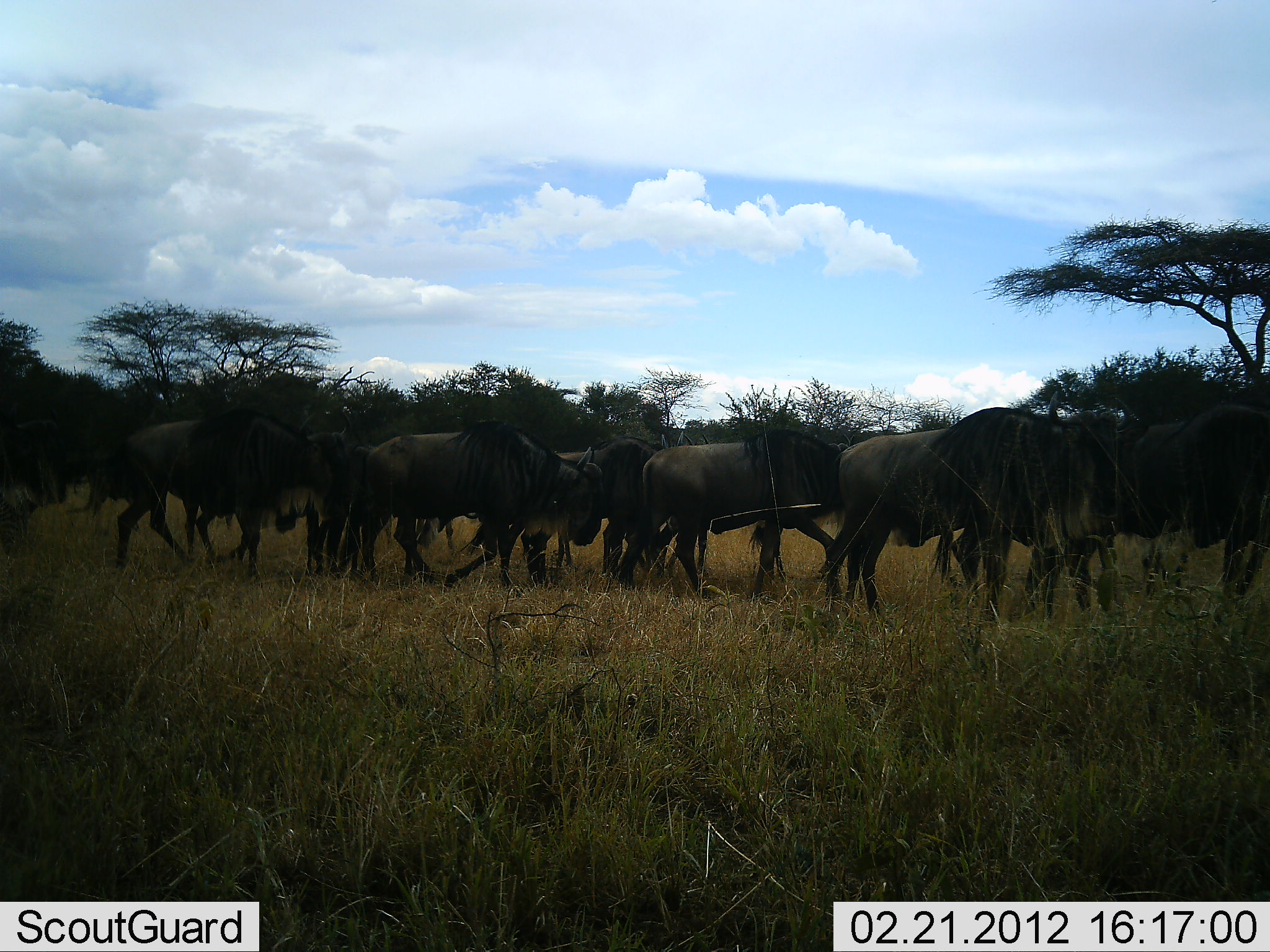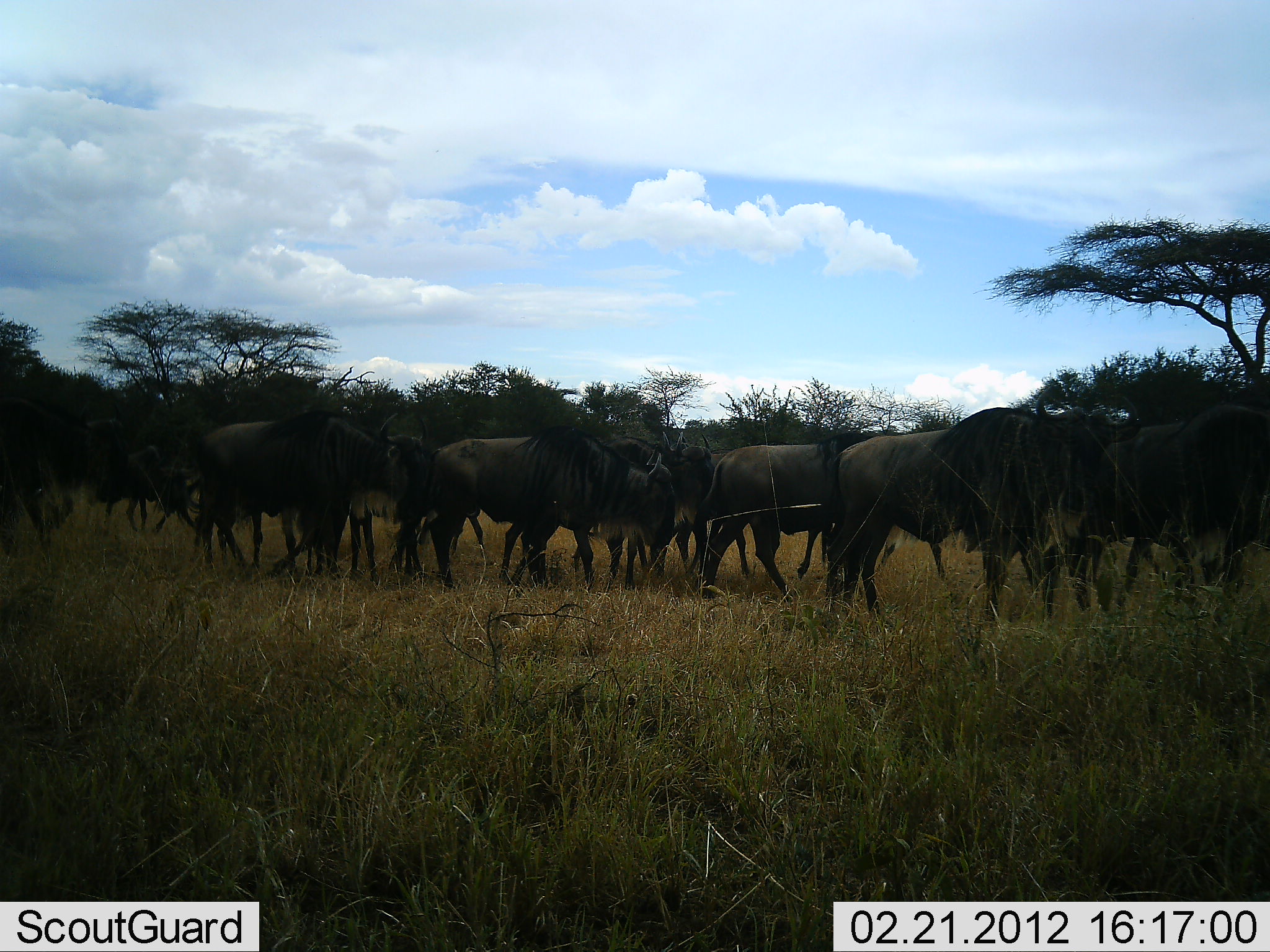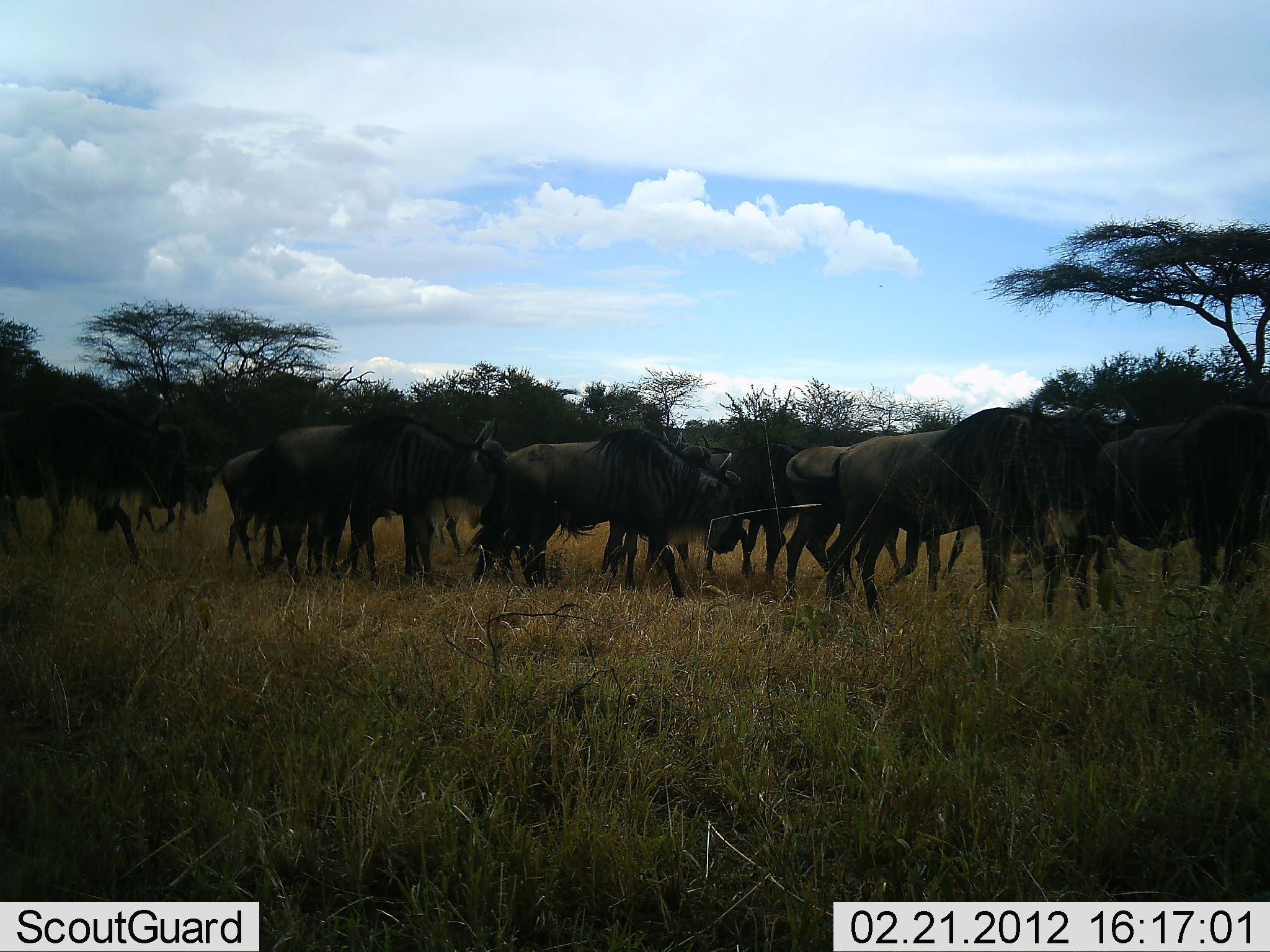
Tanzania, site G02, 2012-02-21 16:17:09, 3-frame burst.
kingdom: Animalia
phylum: Chordata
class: Mammalia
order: Artiodactyla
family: Bovidae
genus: Connochaetes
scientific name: Connochaetes taurinus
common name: blue wildebeest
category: wildebeest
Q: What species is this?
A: Wildebeest (blue wildebeest) (Connochaetes taurinus).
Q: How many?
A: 11-50.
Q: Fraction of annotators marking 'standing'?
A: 57%.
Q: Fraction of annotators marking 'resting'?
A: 0%.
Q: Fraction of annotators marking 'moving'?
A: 86%.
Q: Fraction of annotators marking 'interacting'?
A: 7%.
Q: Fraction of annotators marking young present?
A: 7%.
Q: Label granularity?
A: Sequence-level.